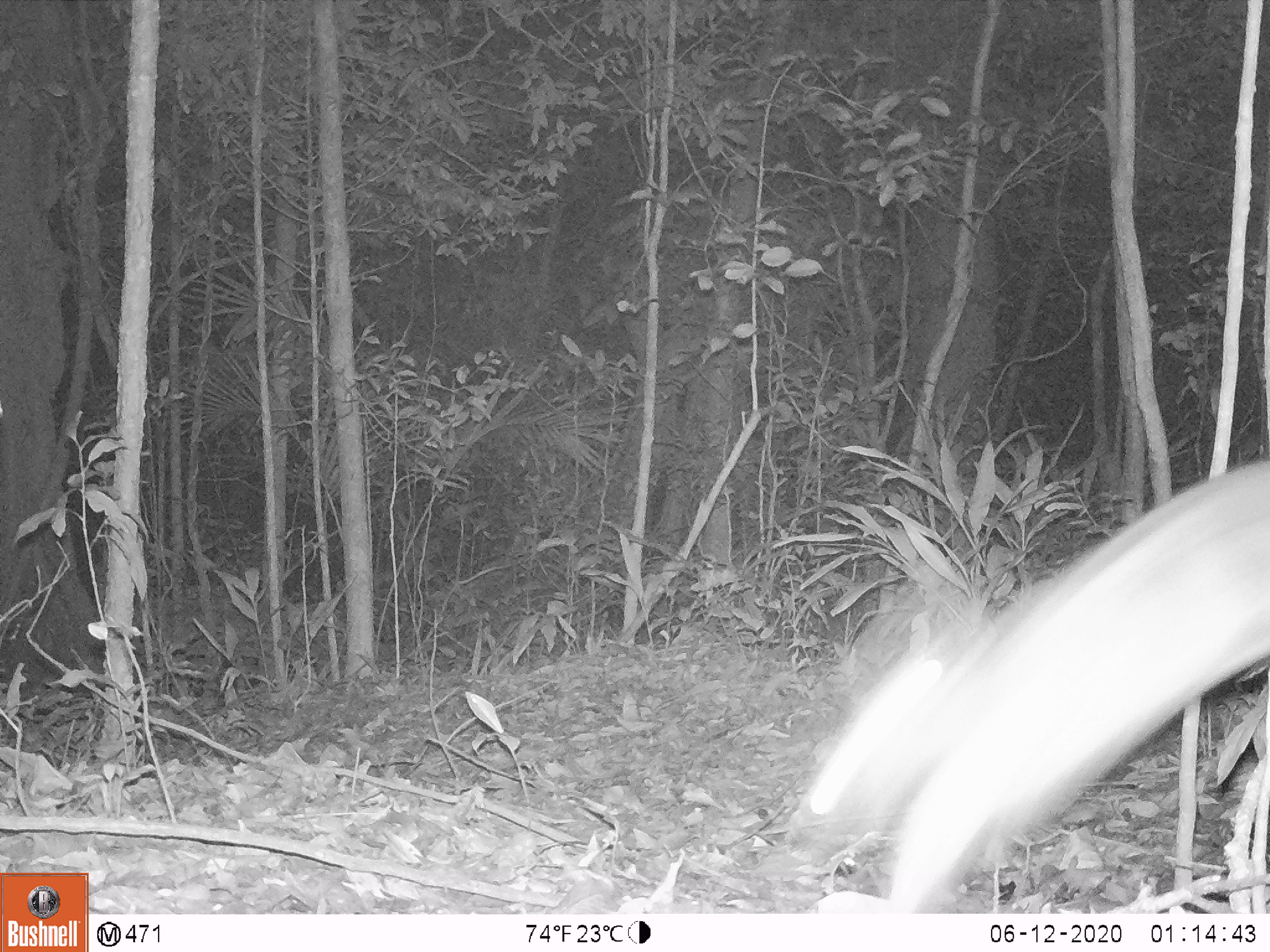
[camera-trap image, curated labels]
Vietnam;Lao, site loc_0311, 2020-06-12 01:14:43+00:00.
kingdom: Animalia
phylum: Chordata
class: Mammalia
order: Lagomorpha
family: Leporidae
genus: Nesolagus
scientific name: Nesolagus timminsi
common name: annamite striped rabbit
Annamite striped rabbit (Nesolagus timminsi). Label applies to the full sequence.